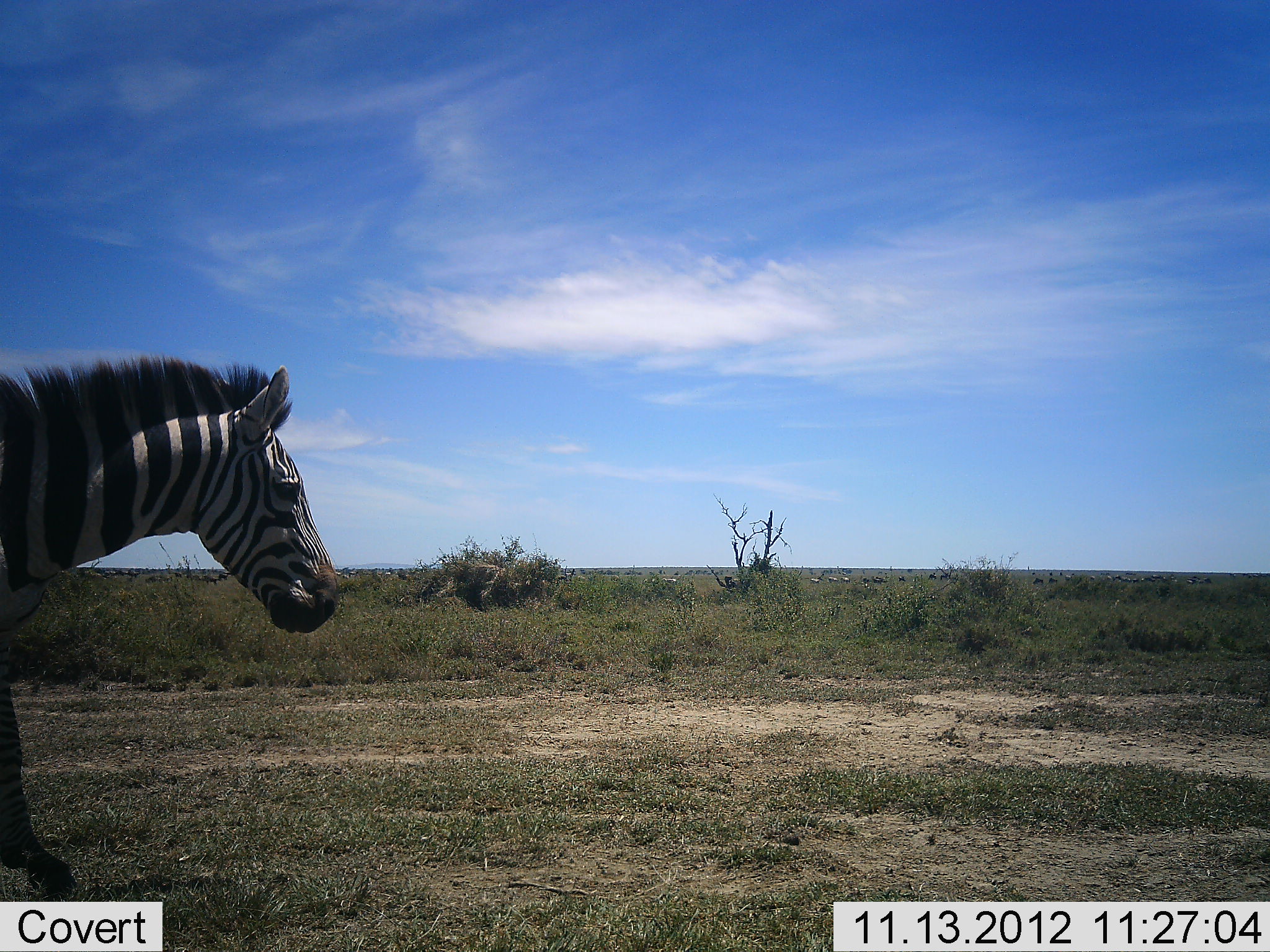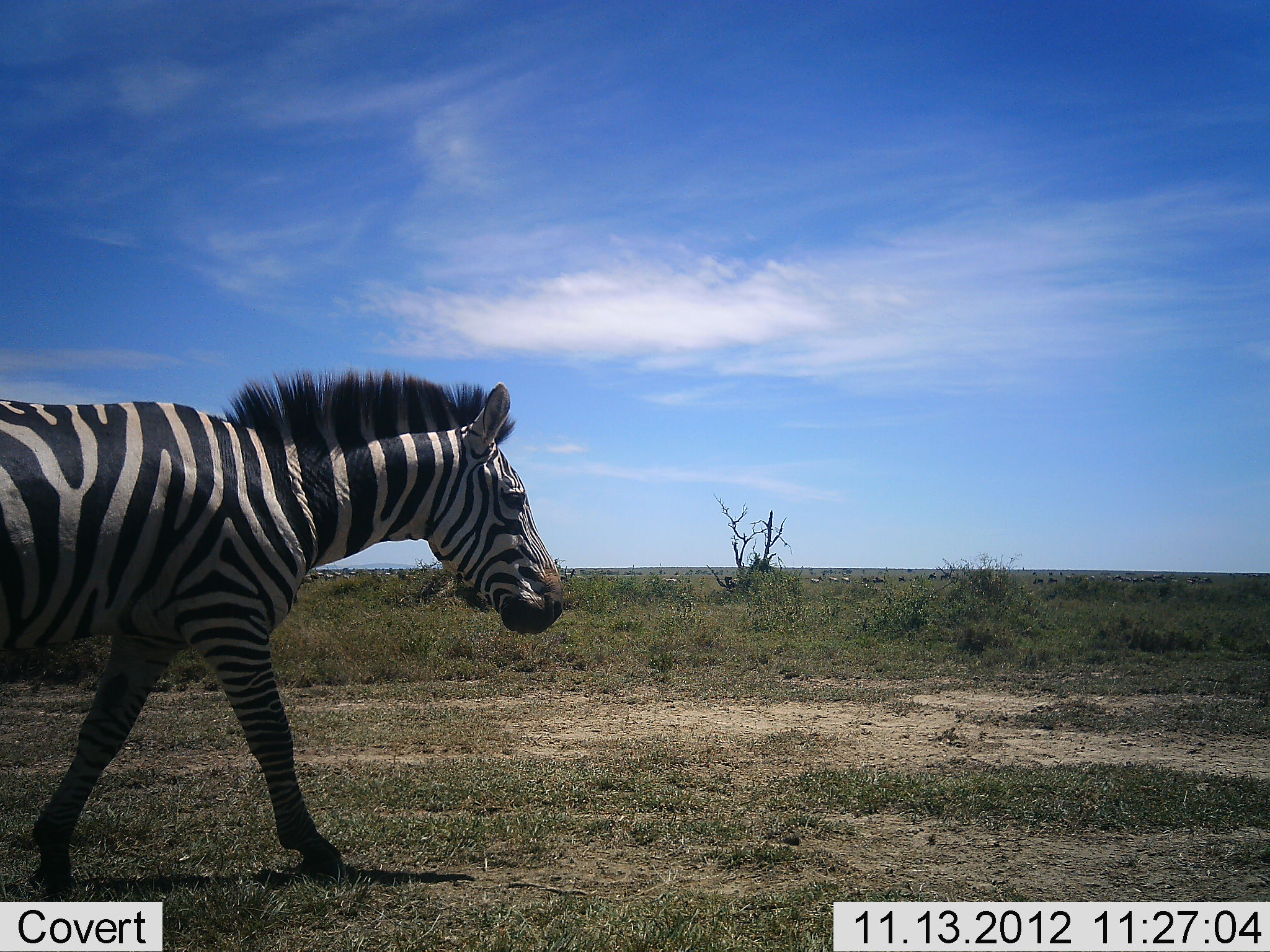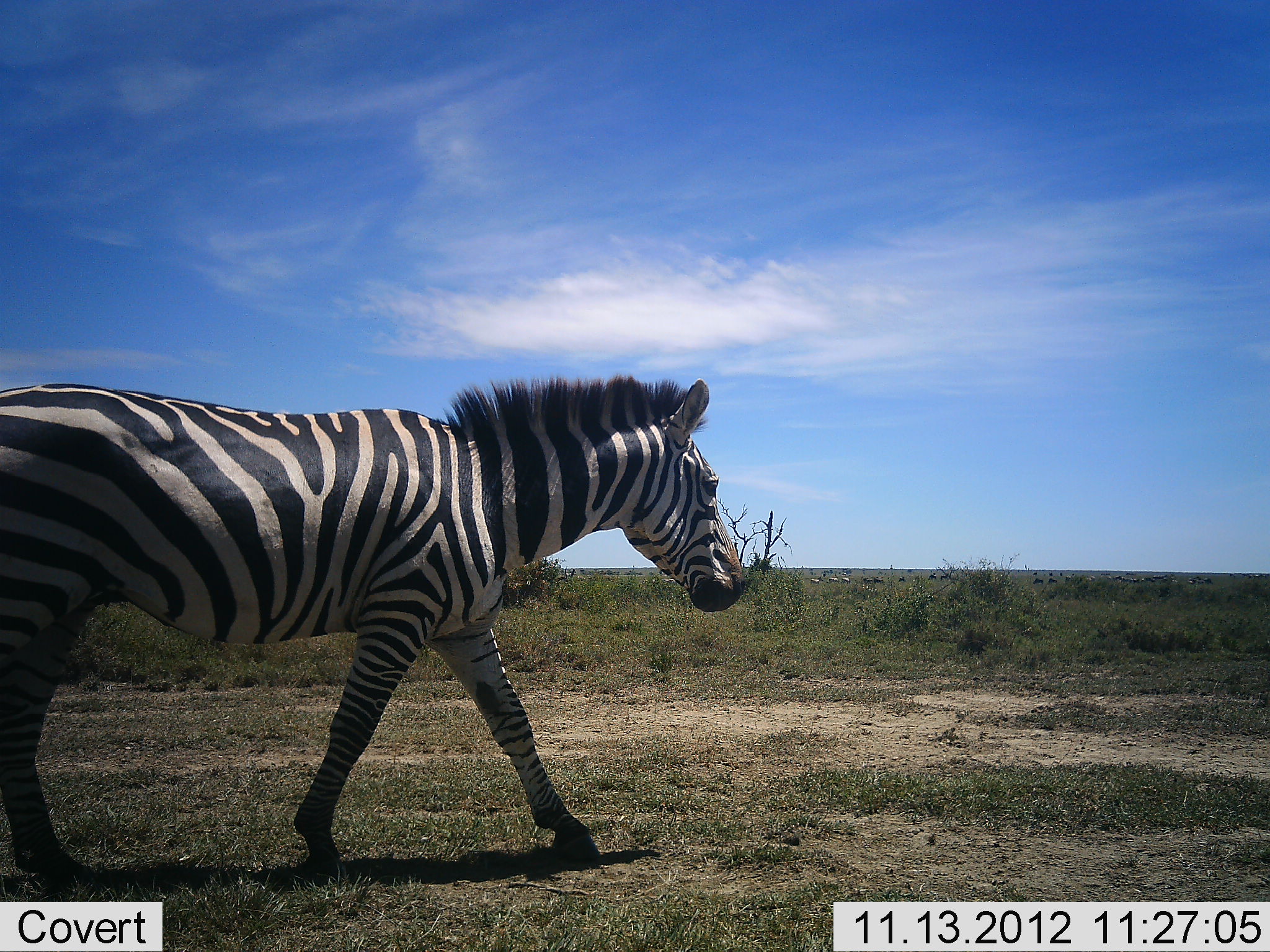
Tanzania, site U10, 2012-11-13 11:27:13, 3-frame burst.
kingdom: Animalia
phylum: Chordata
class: Mammalia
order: Perissodactyla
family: Equidae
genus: Equus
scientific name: Equus quagga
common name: plains zebra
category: zebra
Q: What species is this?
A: Zebra (plains zebra) (Equus quagga).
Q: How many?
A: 1.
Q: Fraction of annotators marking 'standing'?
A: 10%.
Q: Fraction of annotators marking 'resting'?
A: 0%.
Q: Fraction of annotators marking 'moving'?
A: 90%.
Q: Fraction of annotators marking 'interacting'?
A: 10%.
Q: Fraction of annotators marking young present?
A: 0%.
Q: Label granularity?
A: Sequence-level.